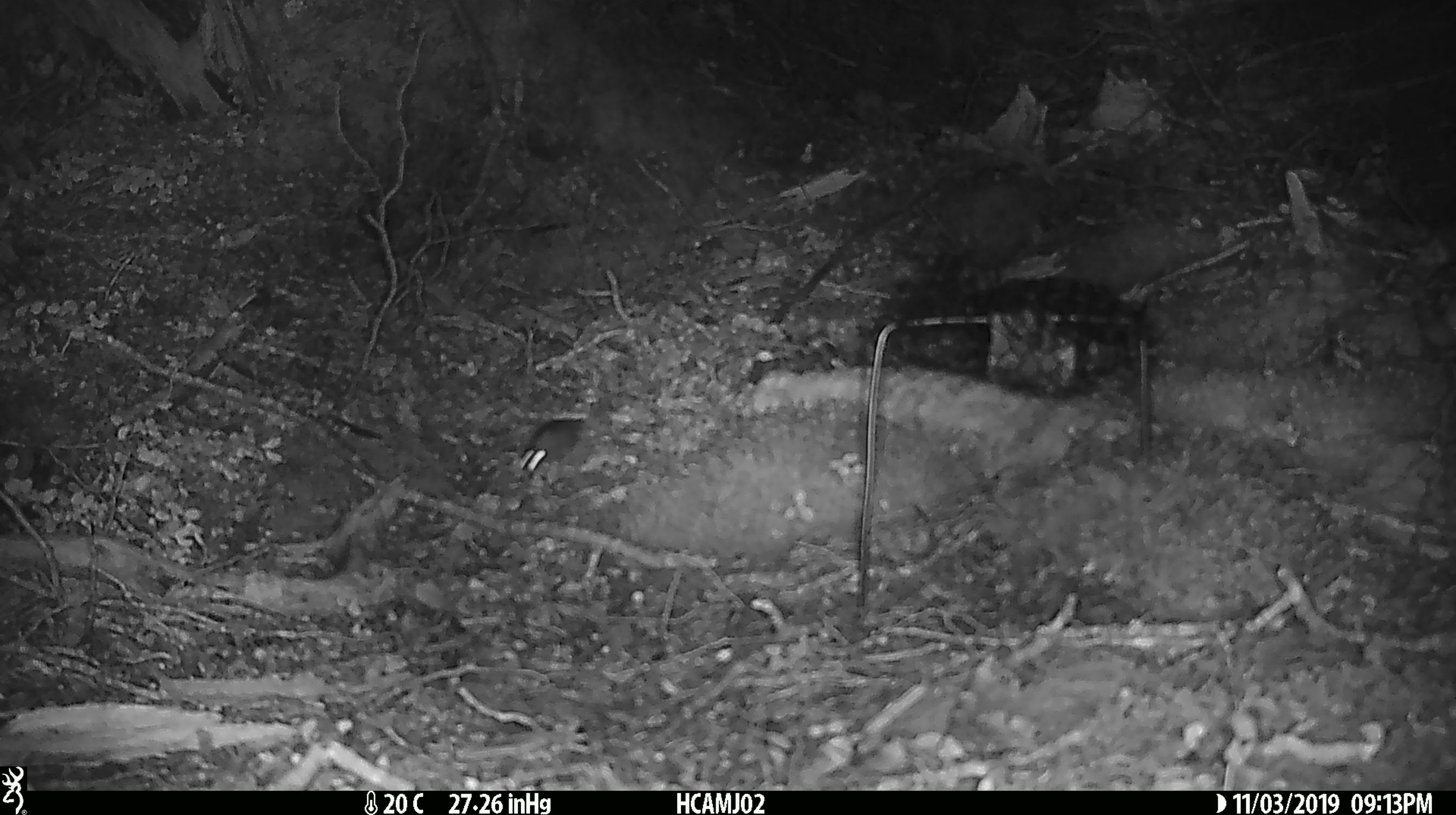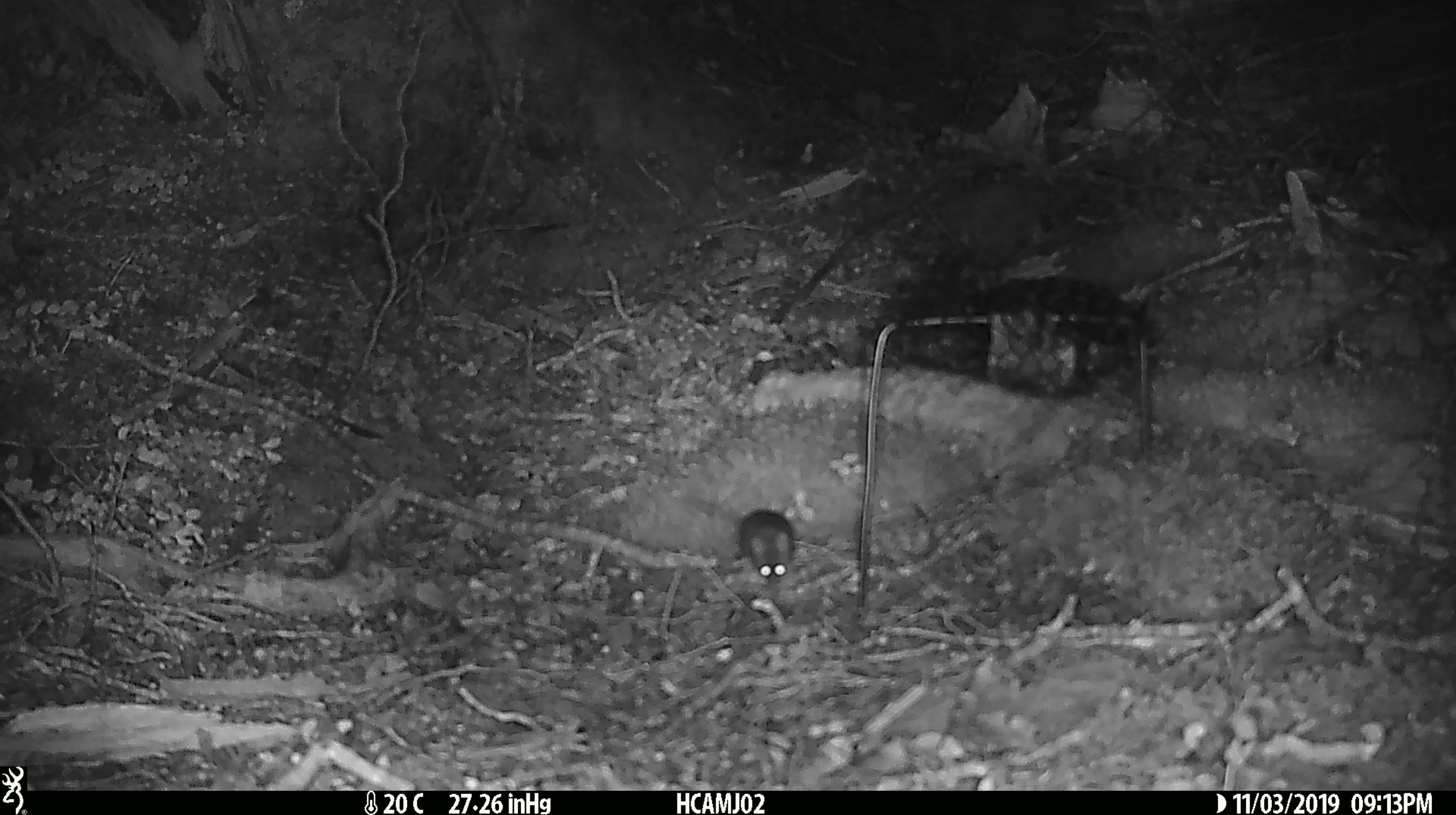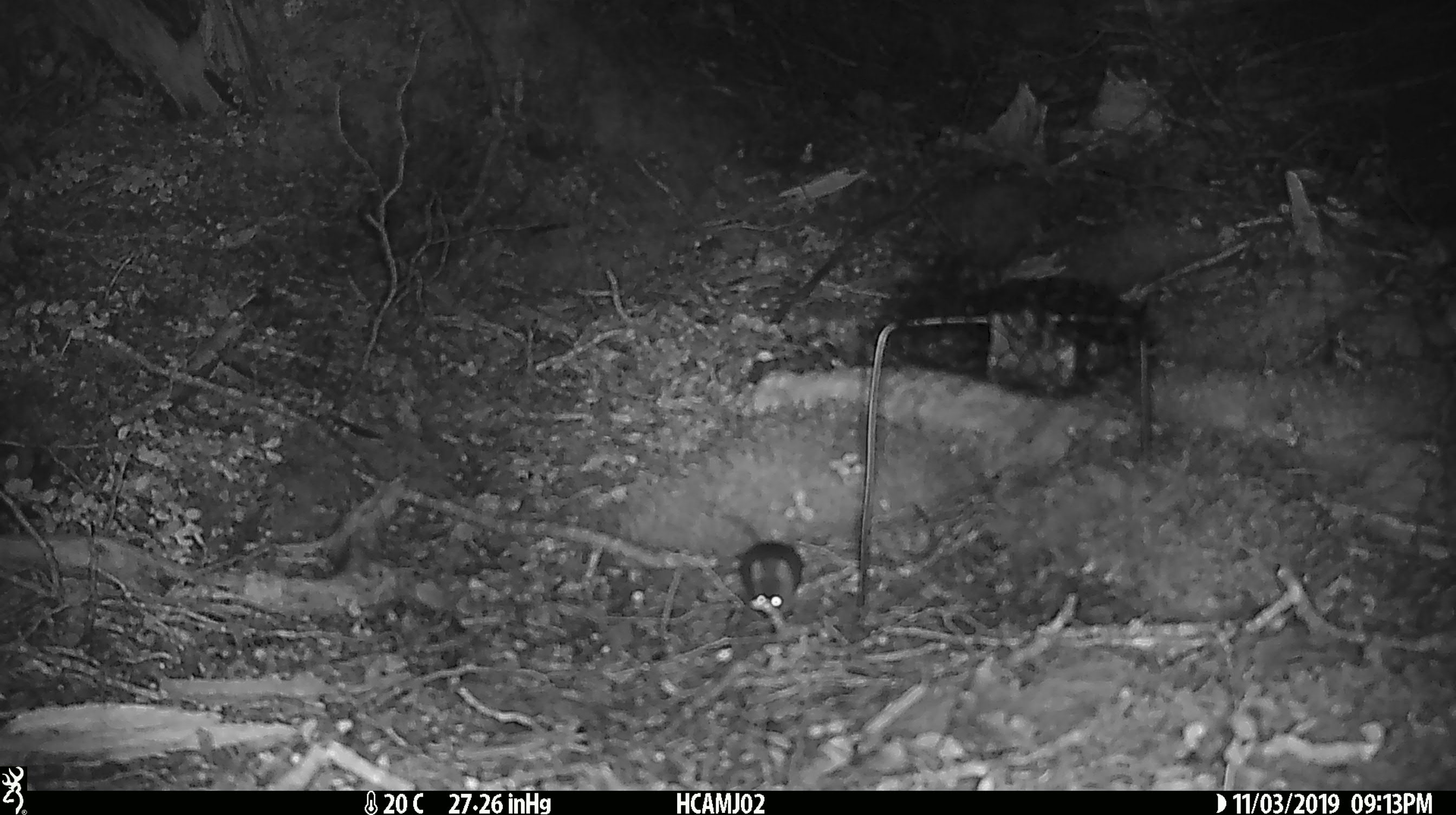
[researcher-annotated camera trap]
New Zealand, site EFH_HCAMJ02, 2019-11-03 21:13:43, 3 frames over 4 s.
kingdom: Animalia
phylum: Chordata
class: Mammalia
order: Rodentia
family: Muridae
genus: Mus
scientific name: Mus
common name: mouse